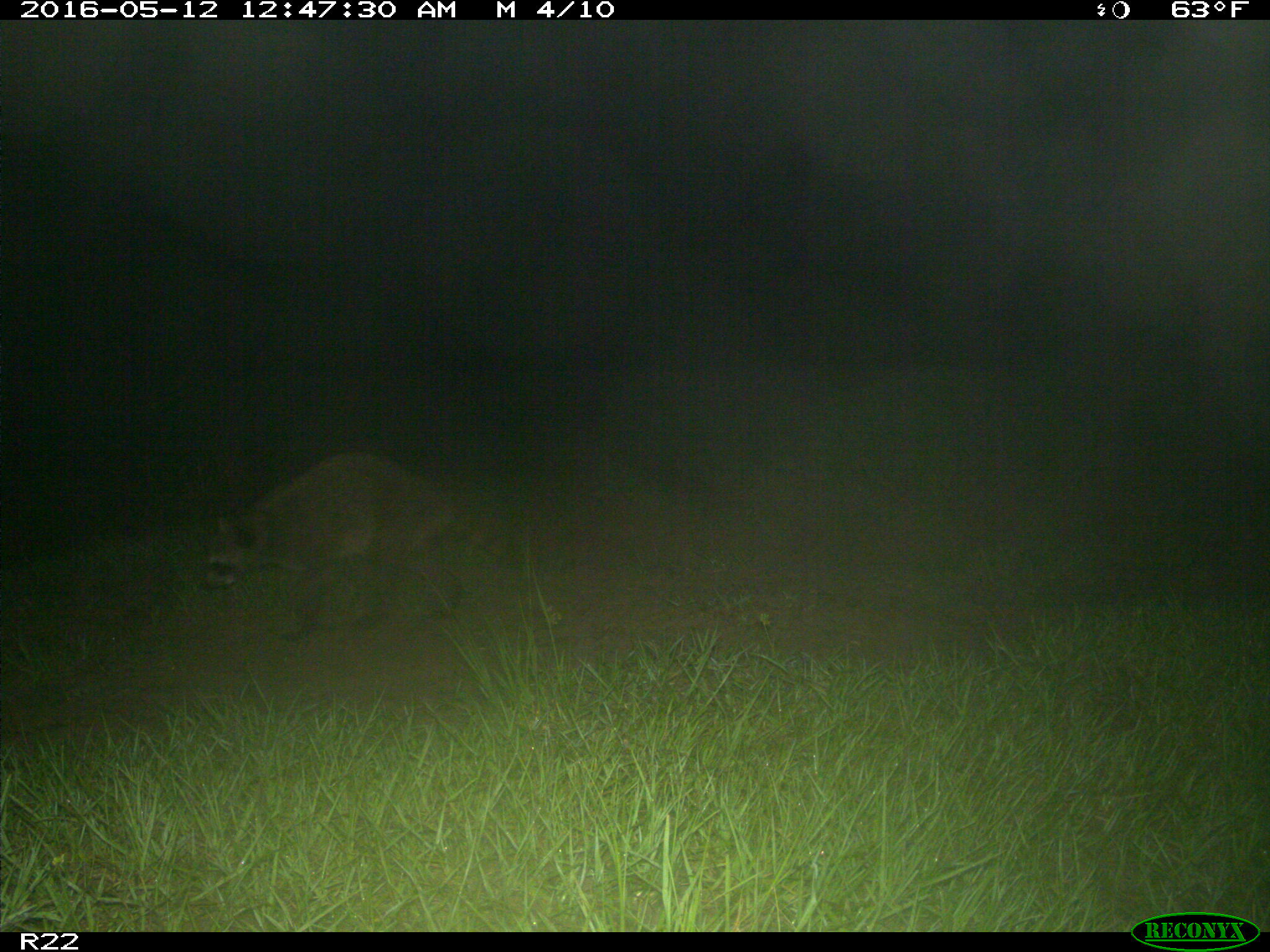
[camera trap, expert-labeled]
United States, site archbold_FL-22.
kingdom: Animalia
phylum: Chordata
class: Mammalia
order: Carnivora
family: Procyonidae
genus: Procyon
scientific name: Procyon lotor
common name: common raccoon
Procyon lotor (common raccoon).